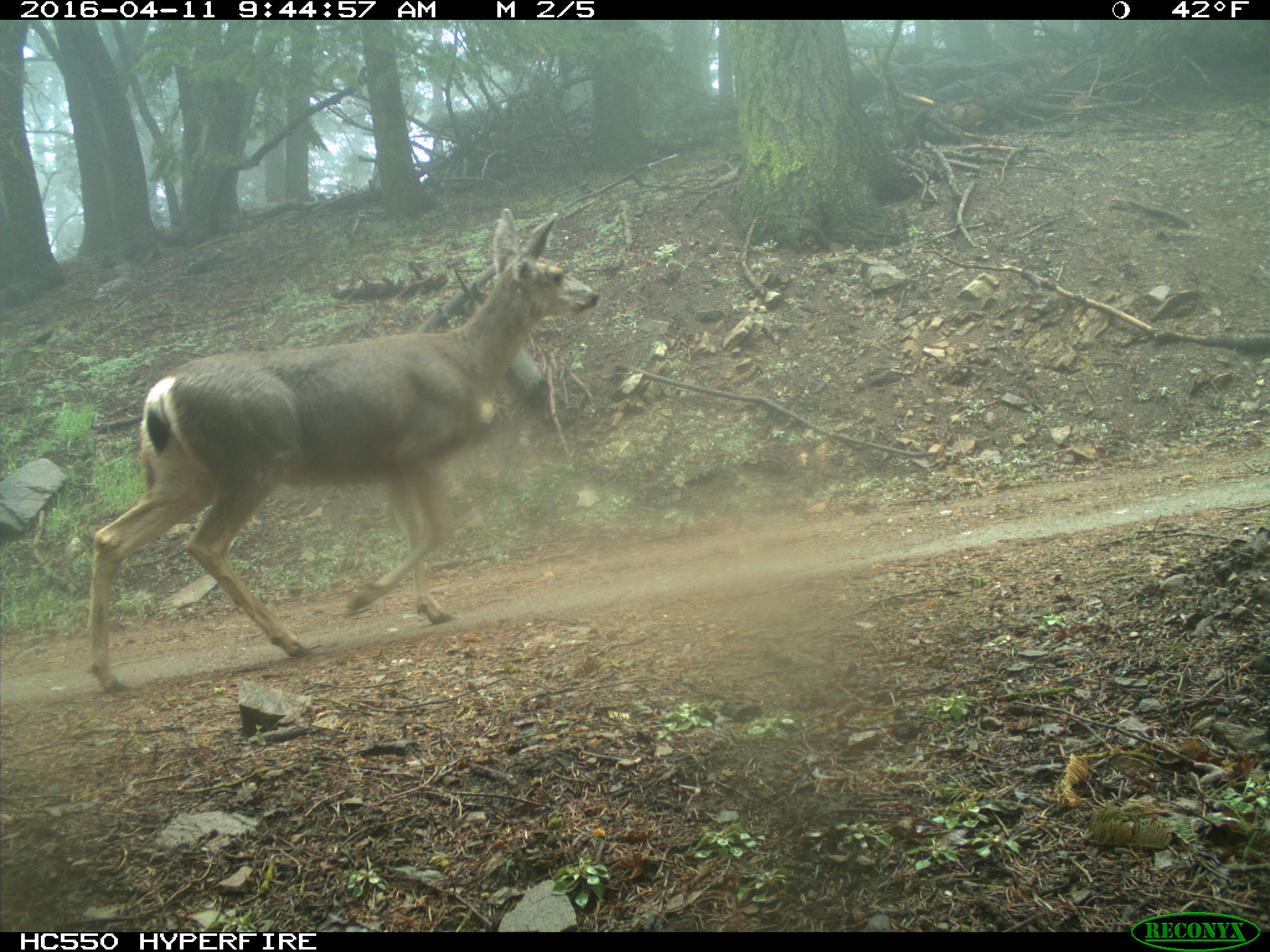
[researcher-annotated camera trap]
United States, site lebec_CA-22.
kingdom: Animalia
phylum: Chordata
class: Mammalia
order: Artiodactyla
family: Cervidae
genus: Odocoileus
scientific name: Odocoileus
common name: deer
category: unidentified deer